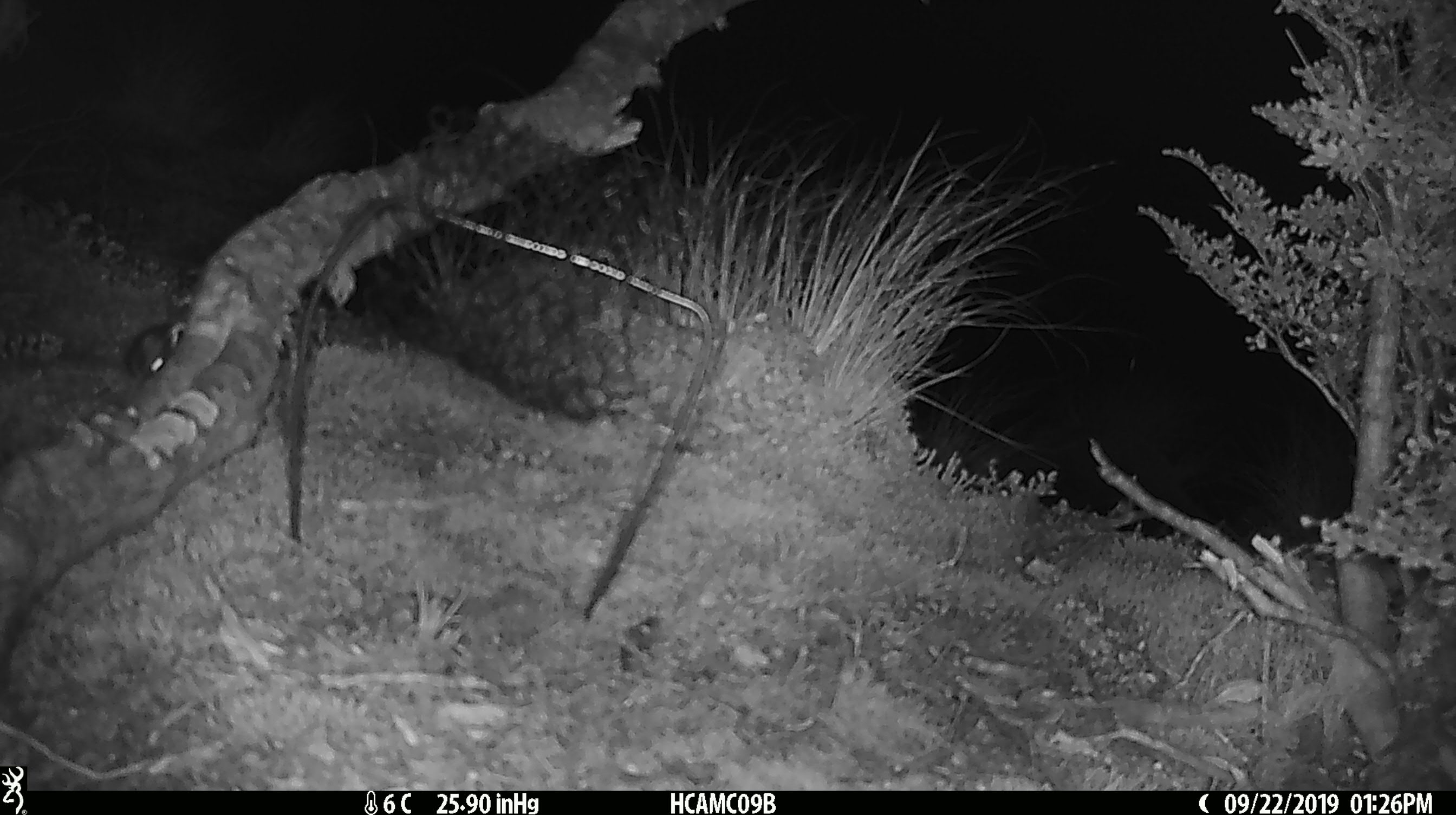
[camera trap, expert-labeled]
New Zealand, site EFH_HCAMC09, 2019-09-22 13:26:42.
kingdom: Animalia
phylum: Chordata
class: Mammalia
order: Rodentia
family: Muridae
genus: Mus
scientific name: Mus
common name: mouse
Mouse (Mus).